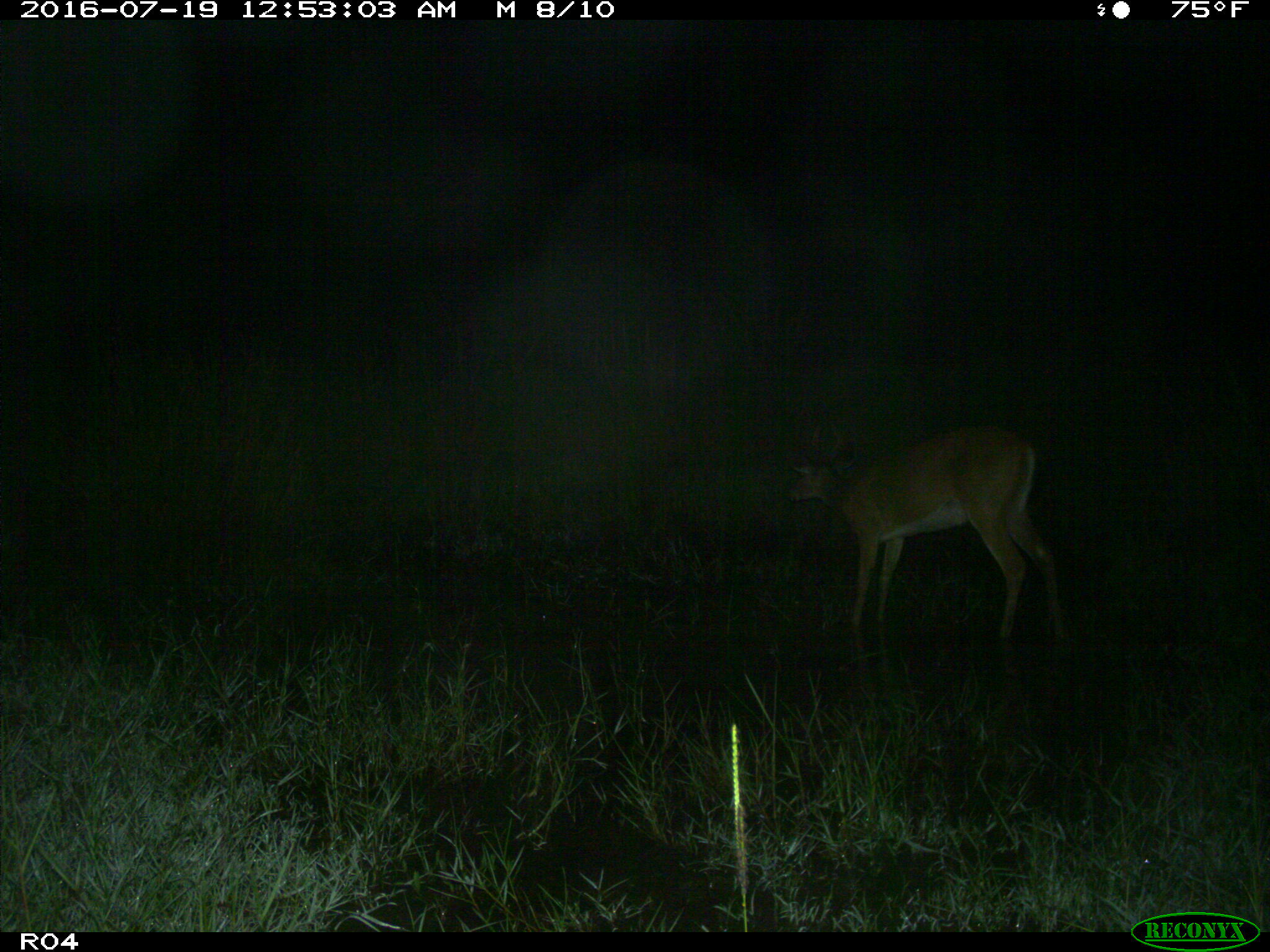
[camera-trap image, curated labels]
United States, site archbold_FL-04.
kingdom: Animalia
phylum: Chordata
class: Mammalia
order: Artiodactyla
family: Cervidae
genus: Odocoileus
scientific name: Odocoileus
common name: deer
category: unidentified deer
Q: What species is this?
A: Unidentified deer (deer) (Odocoileus).